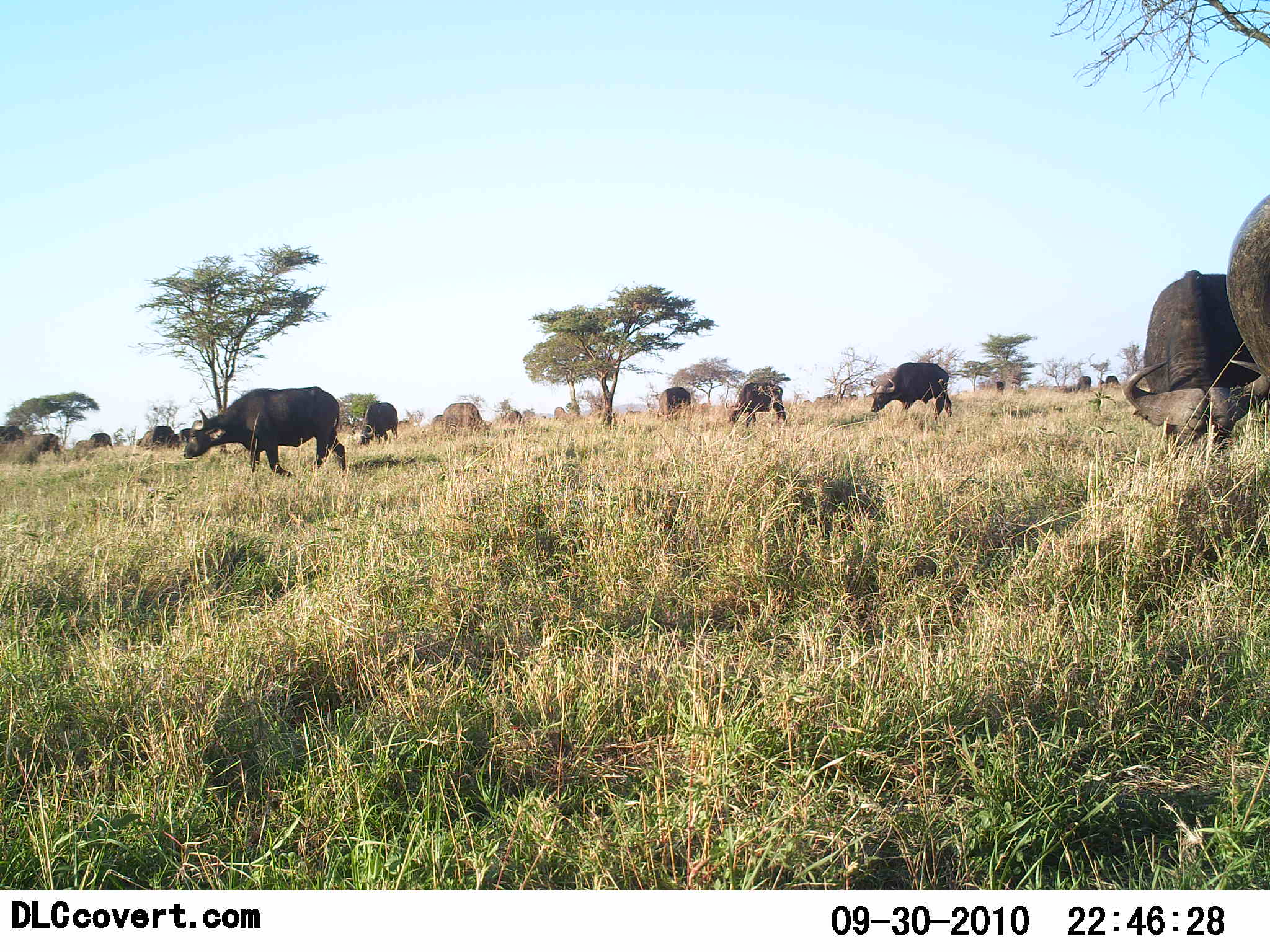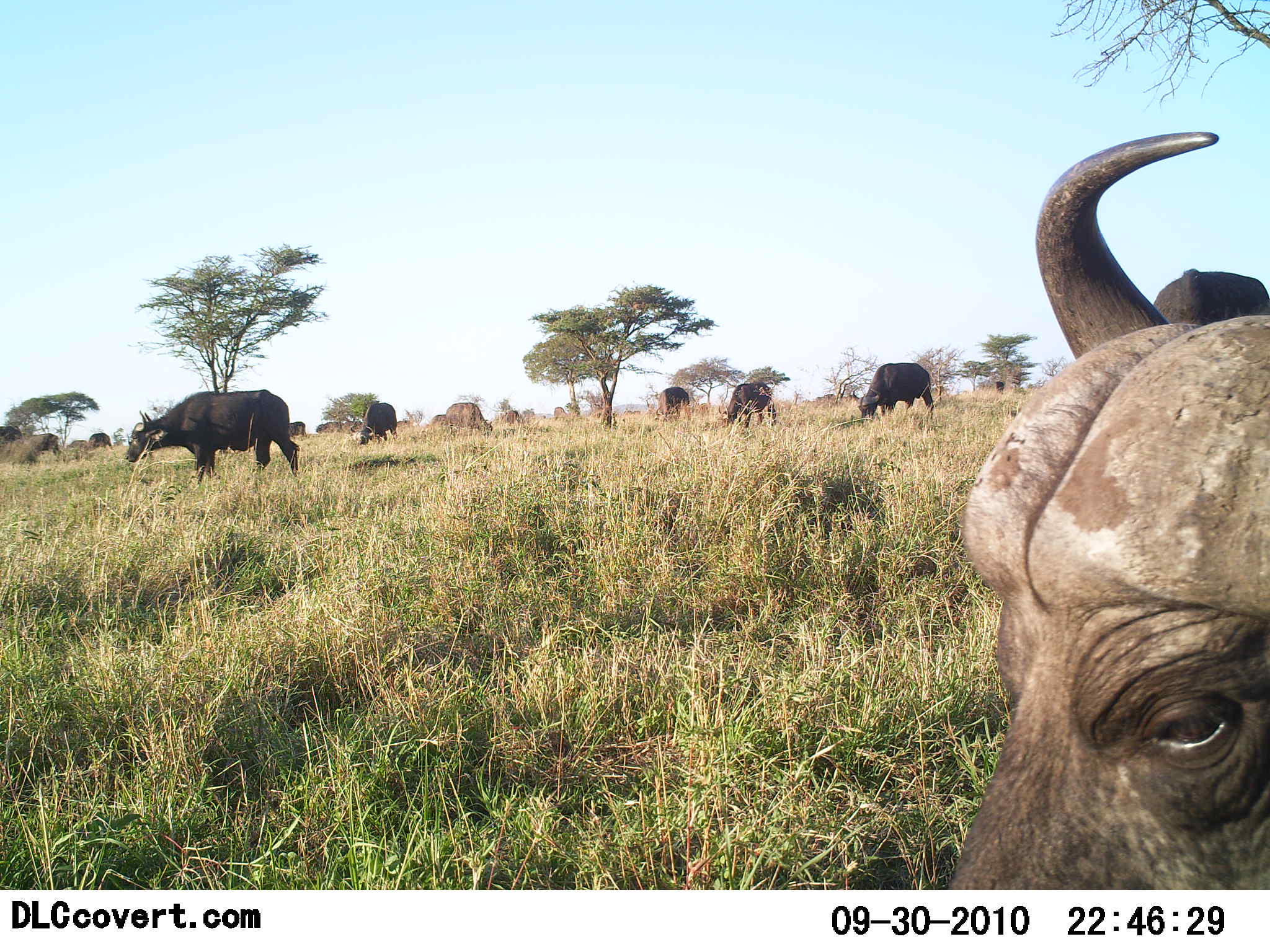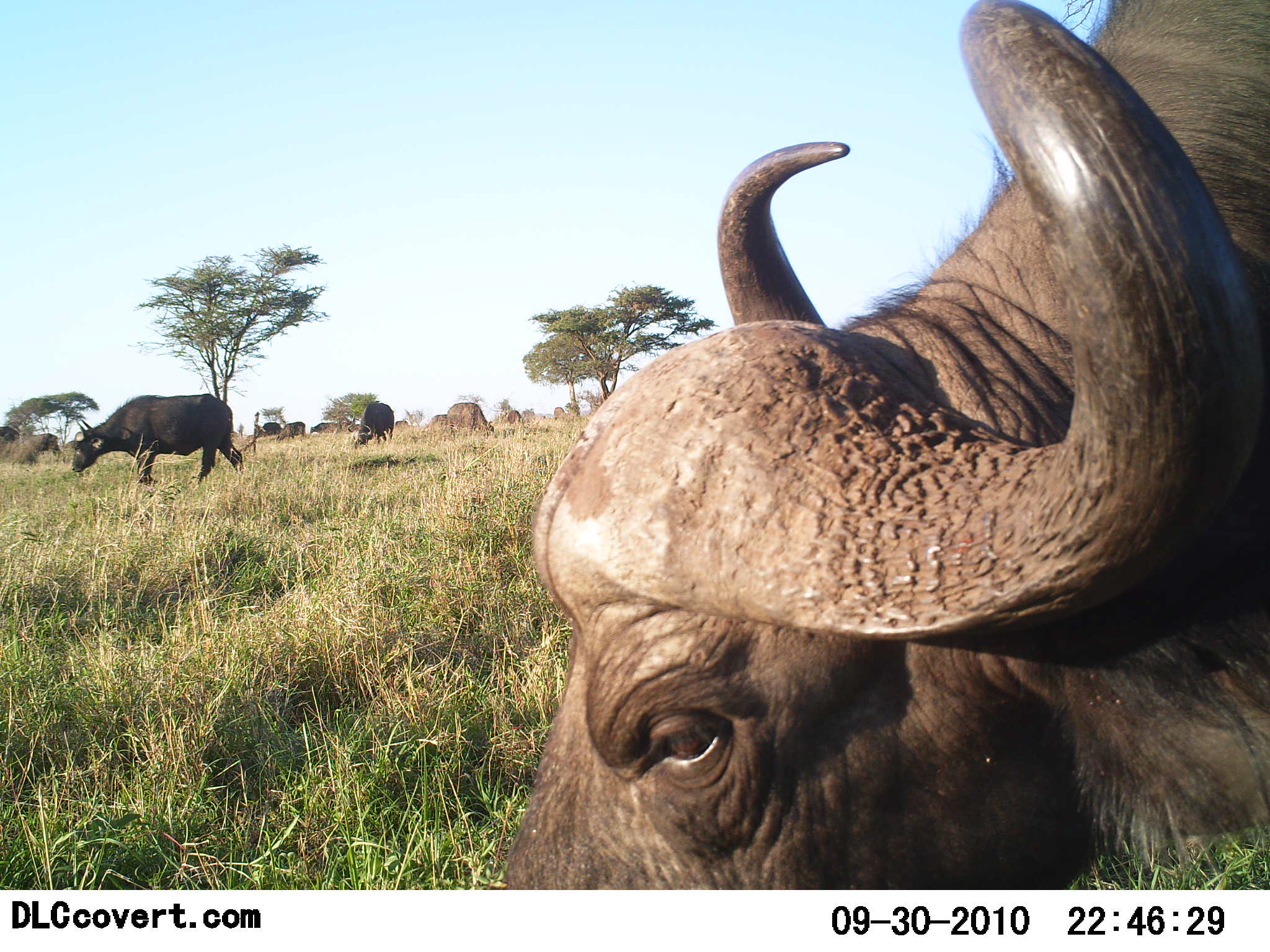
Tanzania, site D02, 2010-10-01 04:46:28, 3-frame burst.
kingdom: Animalia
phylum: Chordata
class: Mammalia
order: Artiodactyla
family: Bovidae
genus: Syncerus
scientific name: Syncerus caffer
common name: cape buffalo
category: buffalo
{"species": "buffalo (cape buffalo) (Syncerus caffer)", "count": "11-50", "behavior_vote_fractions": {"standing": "23%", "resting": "15%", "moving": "31%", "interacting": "0%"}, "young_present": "0%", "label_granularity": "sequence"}